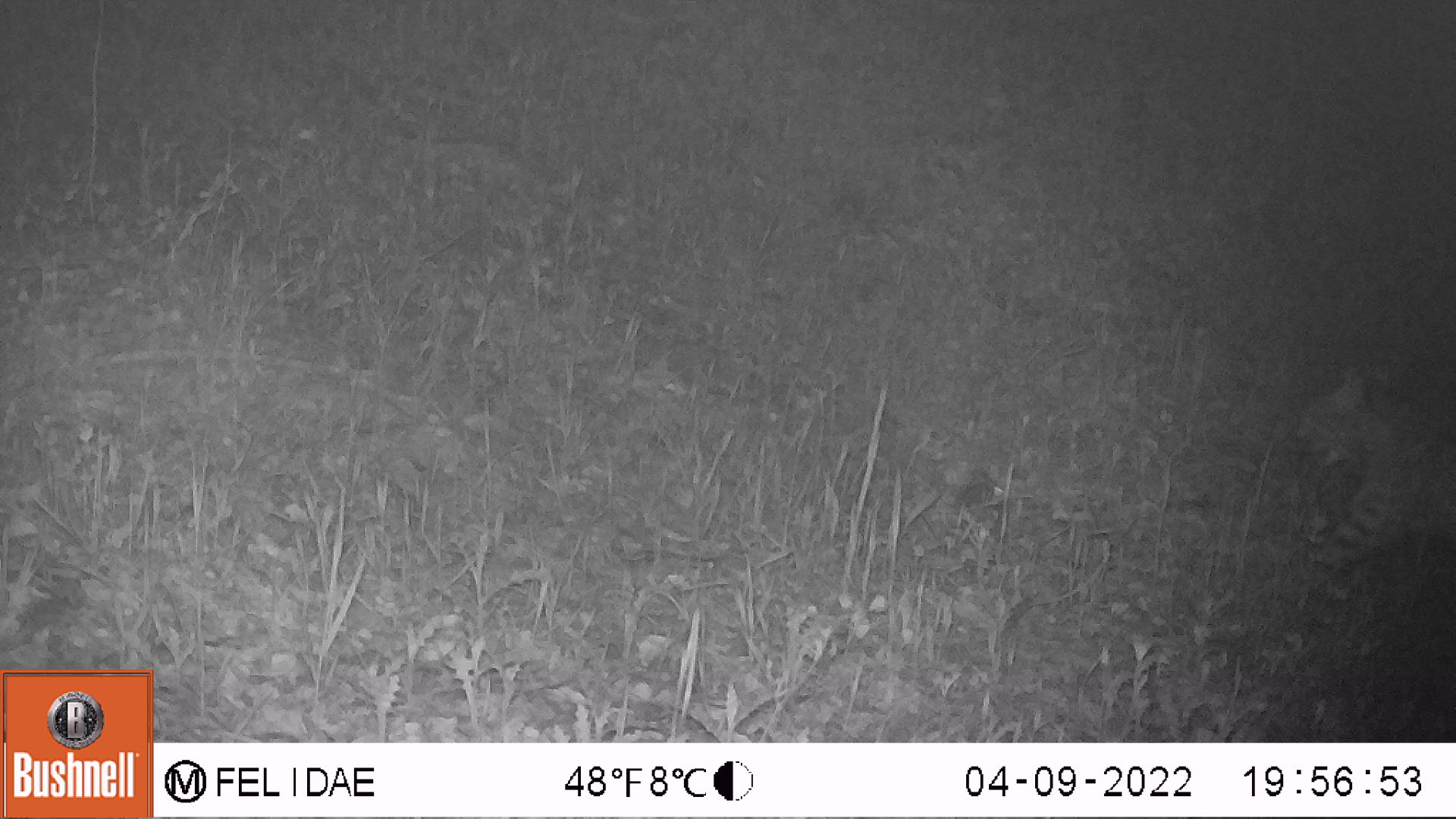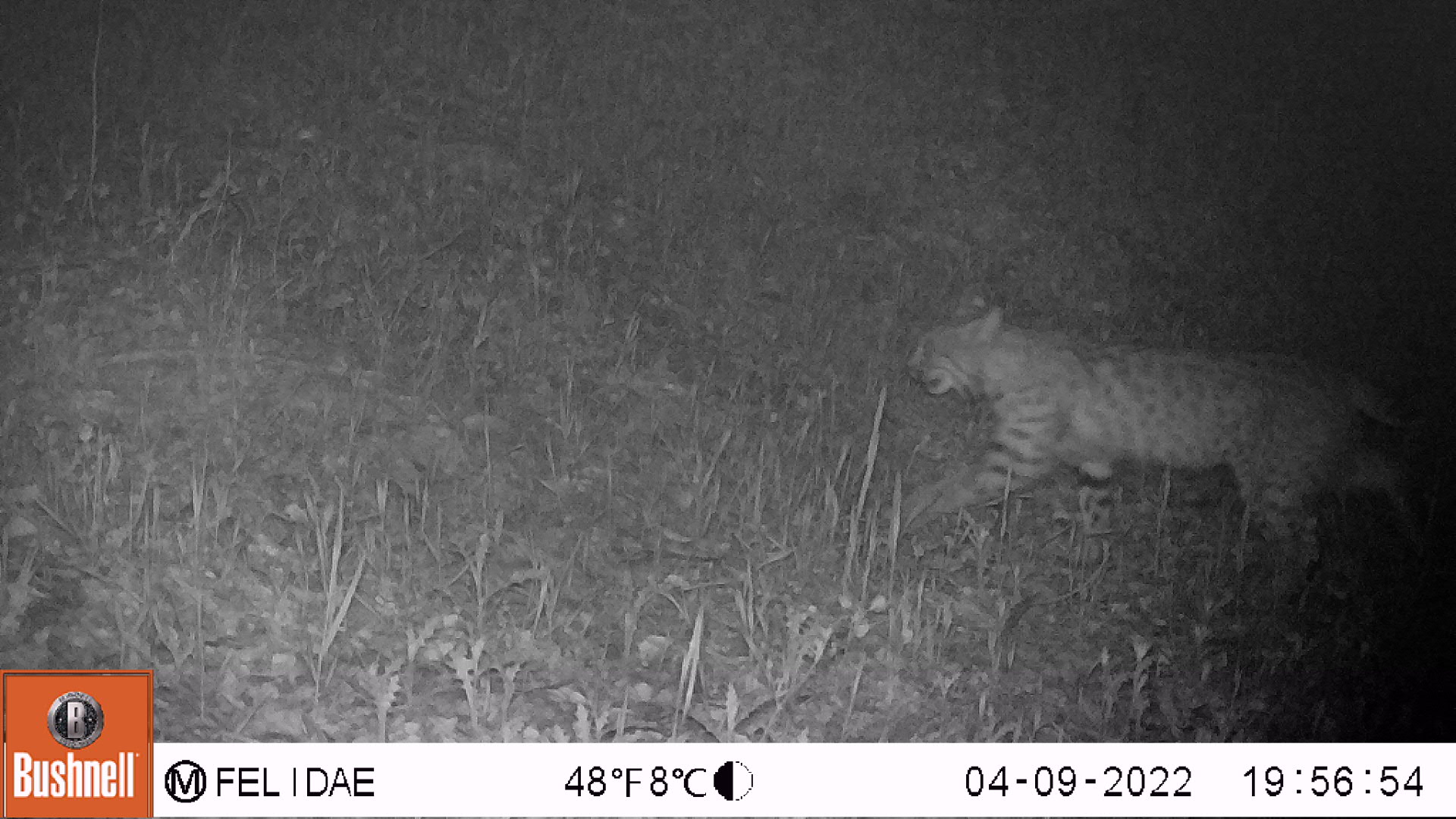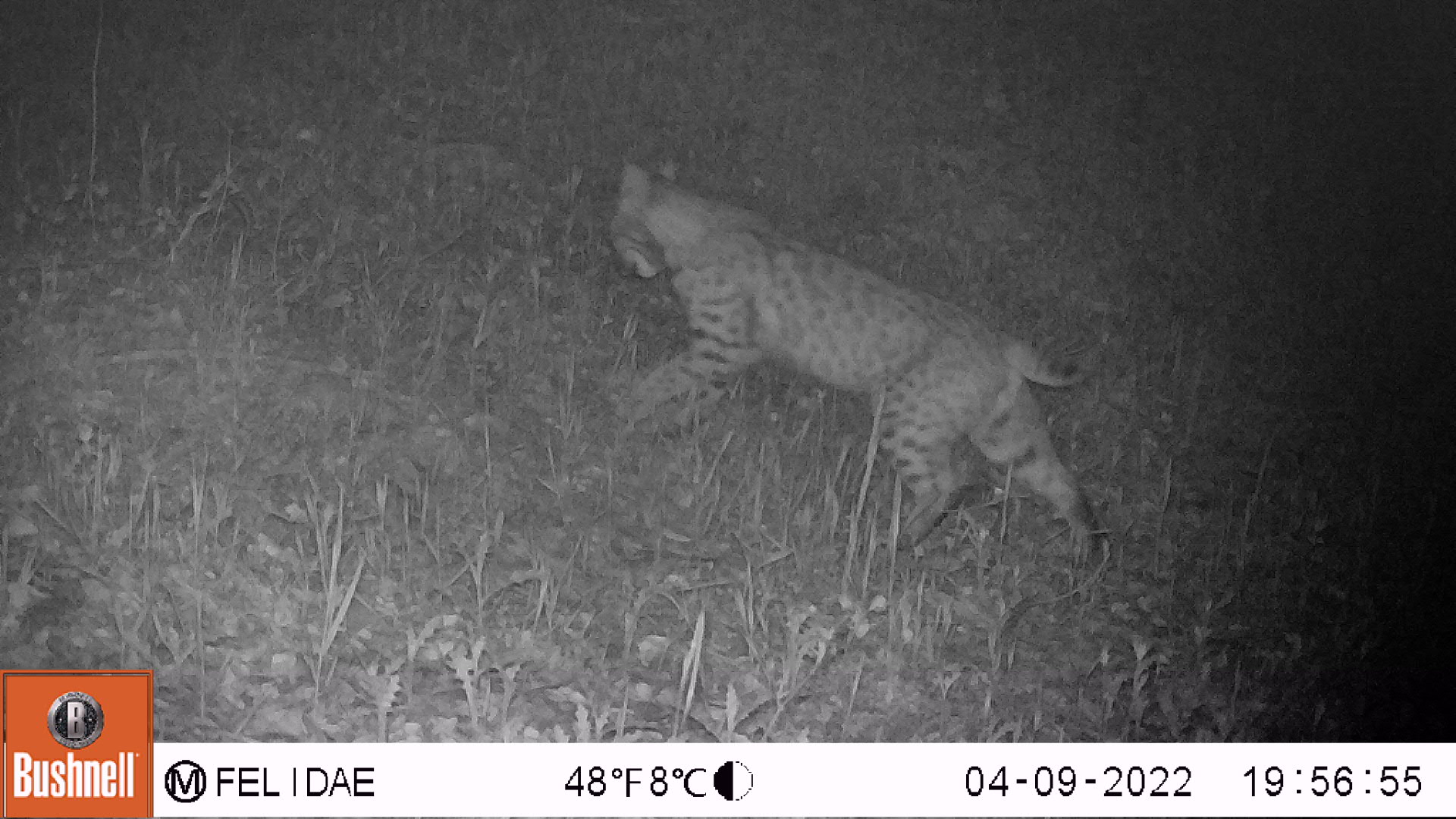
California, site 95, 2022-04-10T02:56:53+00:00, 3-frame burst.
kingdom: Animalia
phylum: Chordata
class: Mammalia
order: Carnivora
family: Felidae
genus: Lynx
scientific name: Lynx rufus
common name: bobcat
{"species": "bobcat (Lynx rufus)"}